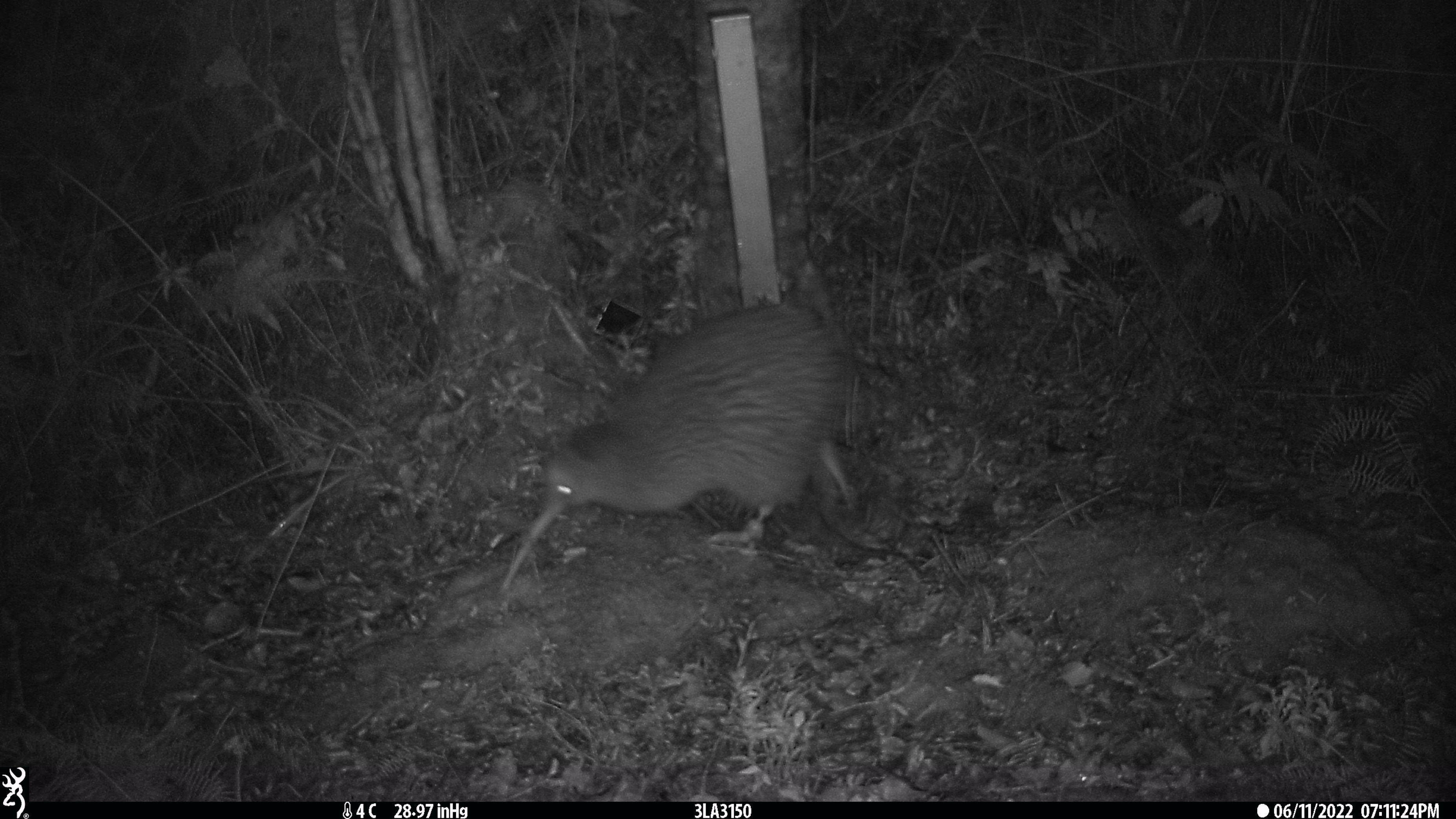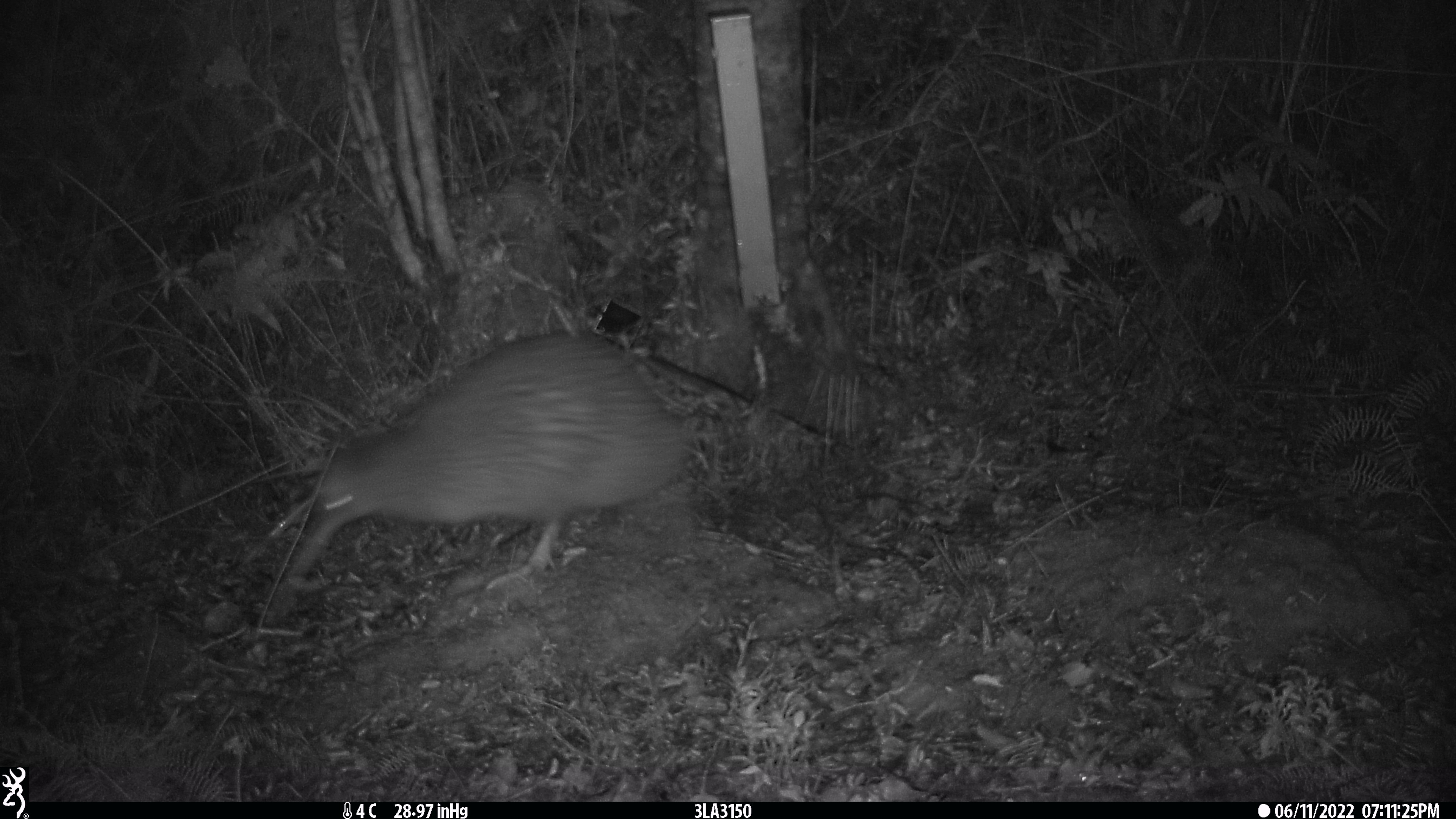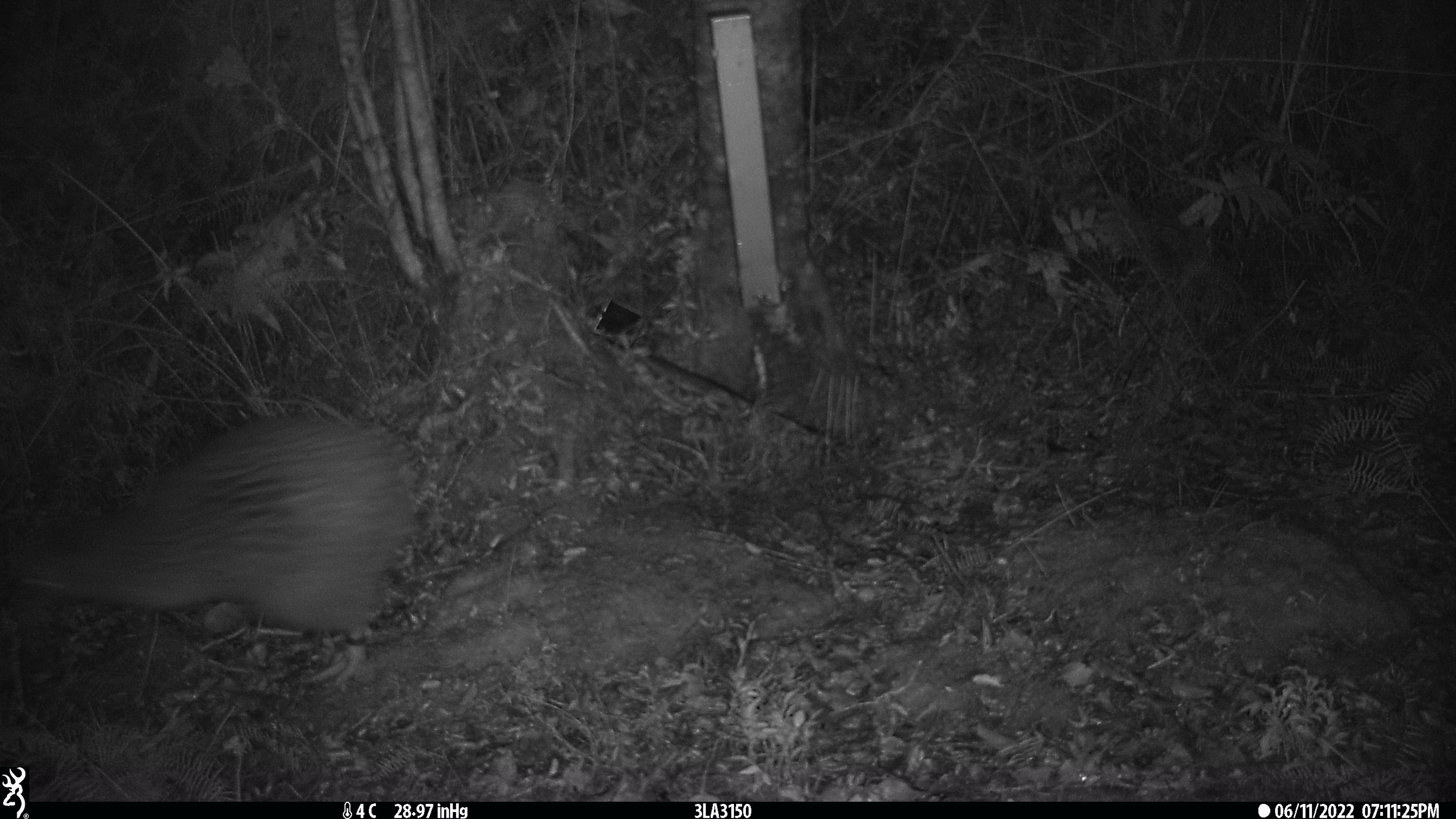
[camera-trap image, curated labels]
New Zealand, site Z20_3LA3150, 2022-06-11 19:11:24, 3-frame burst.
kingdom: Animalia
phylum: Chordata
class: Aves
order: Apterygiformes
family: Apterygidae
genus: Apteryx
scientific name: Apteryx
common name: kiwi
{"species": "kiwi (Apteryx)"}